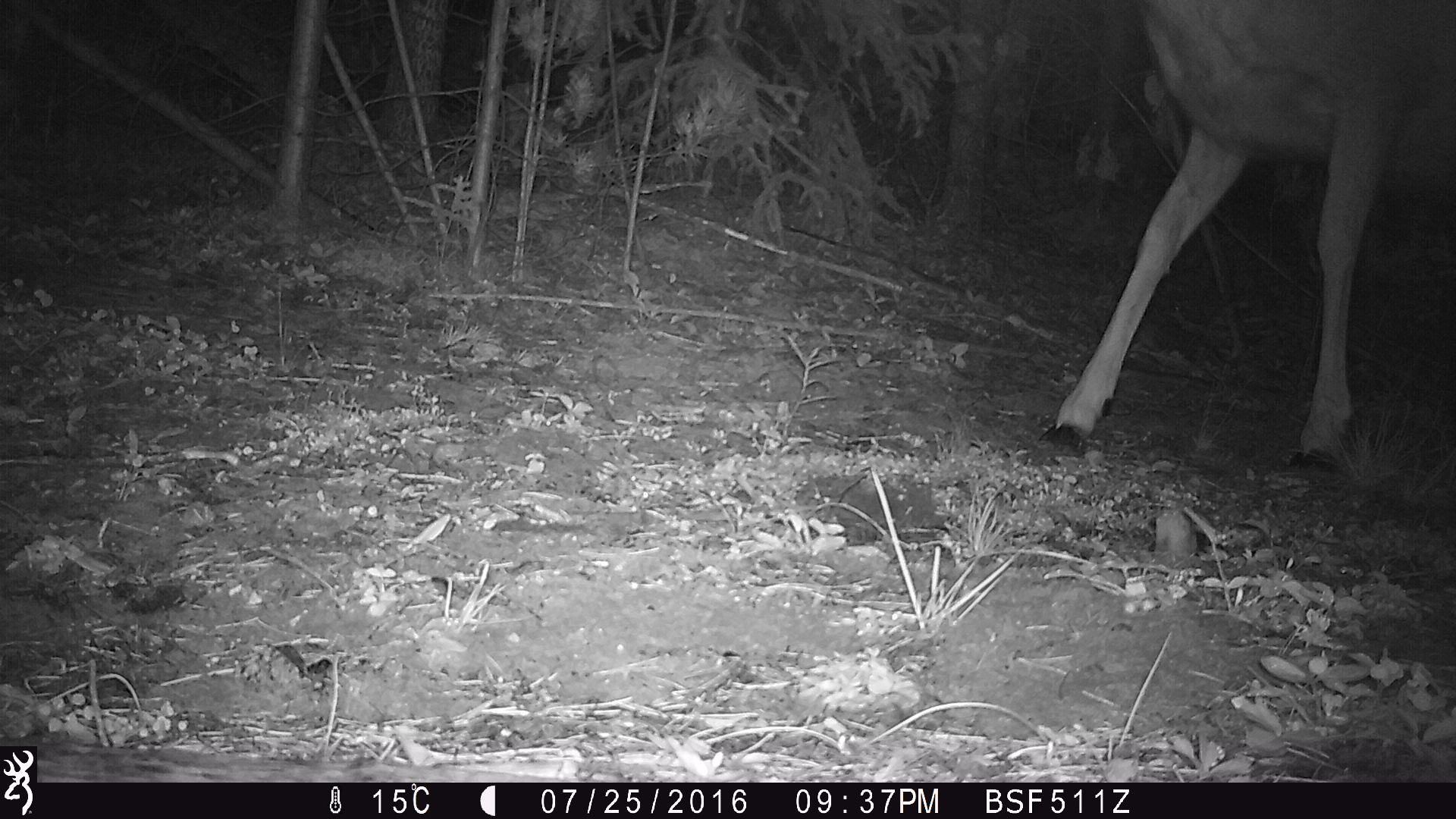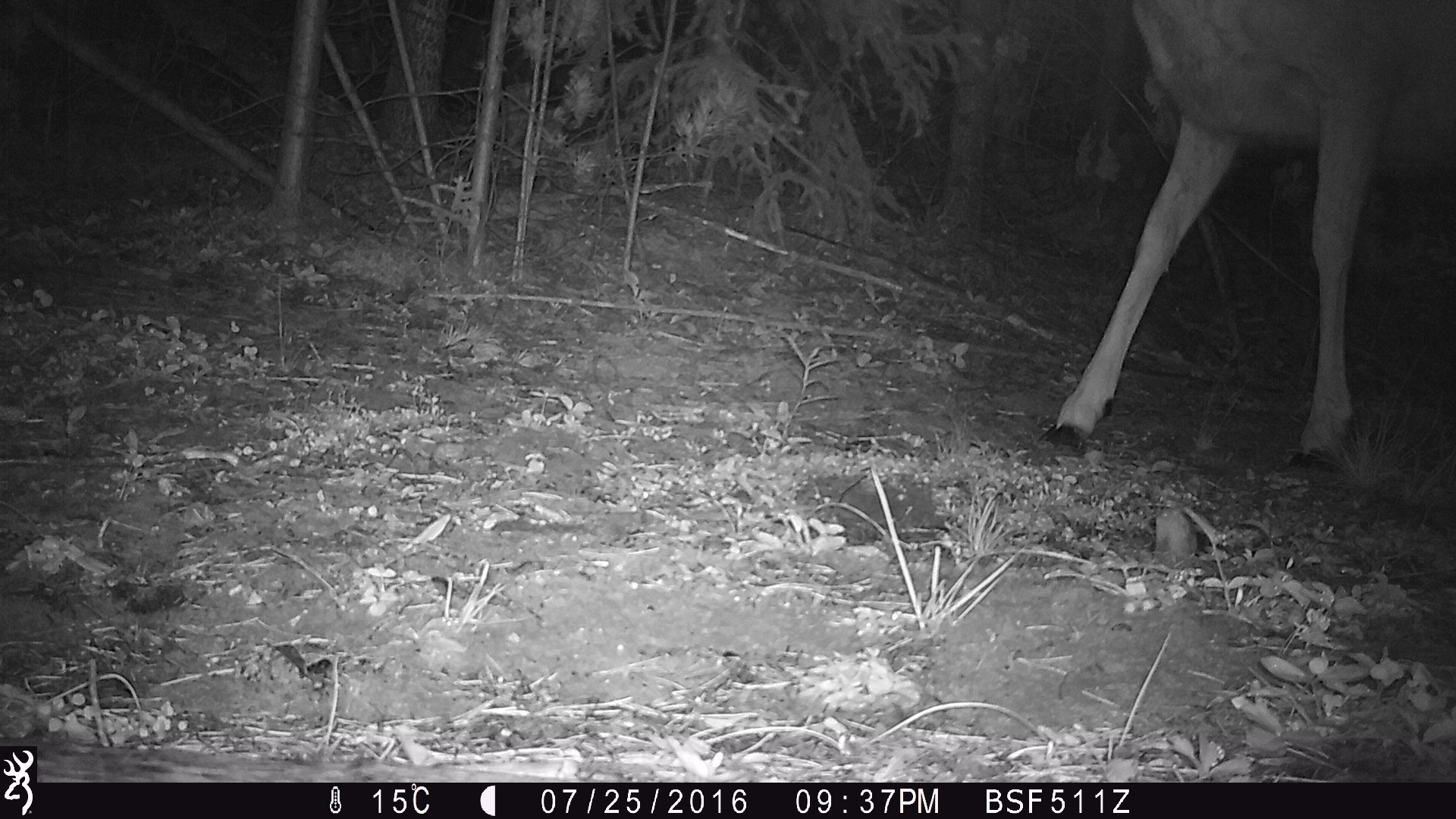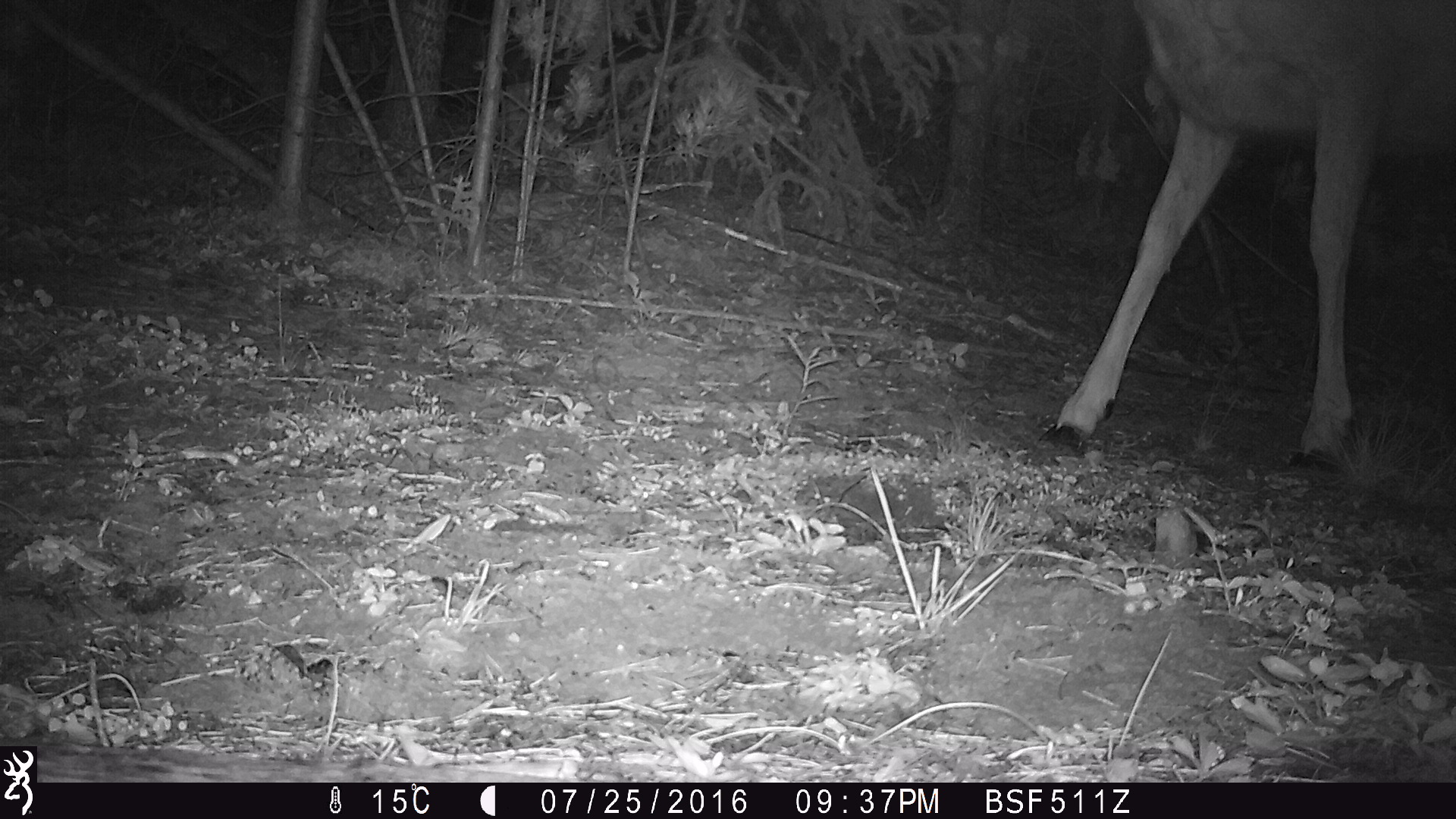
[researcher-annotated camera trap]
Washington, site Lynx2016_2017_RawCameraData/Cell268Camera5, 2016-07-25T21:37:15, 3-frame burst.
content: unidentified animal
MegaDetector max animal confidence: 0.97